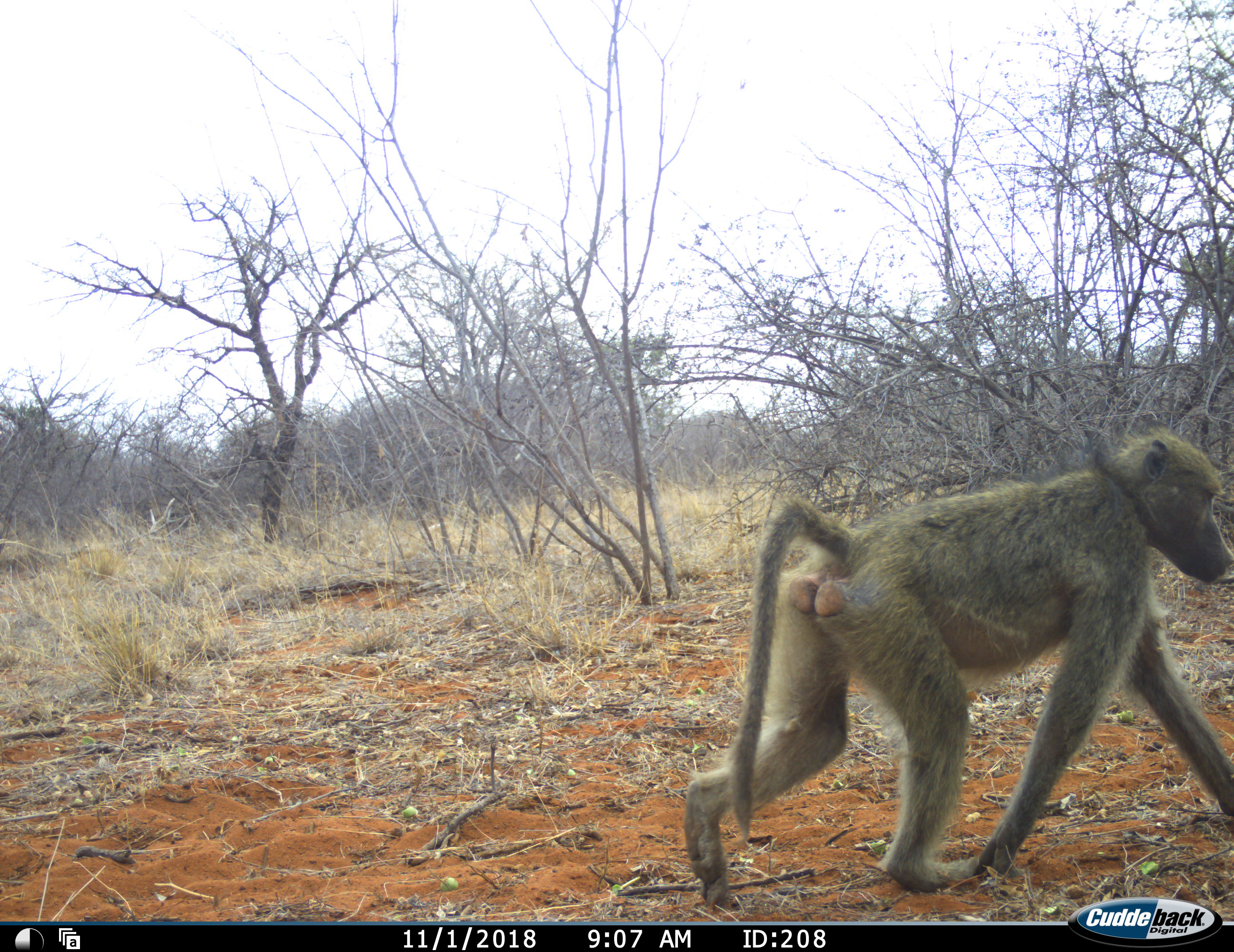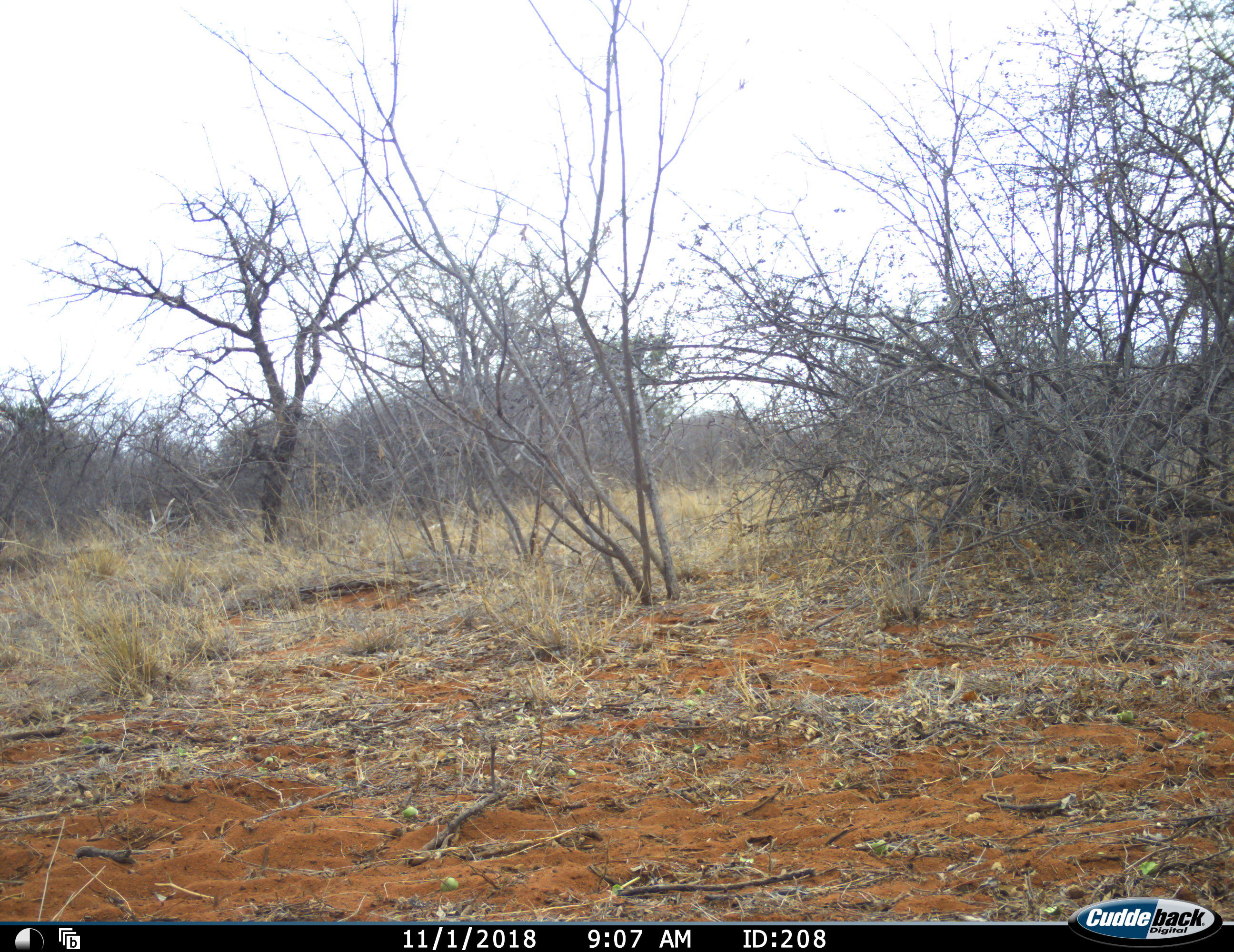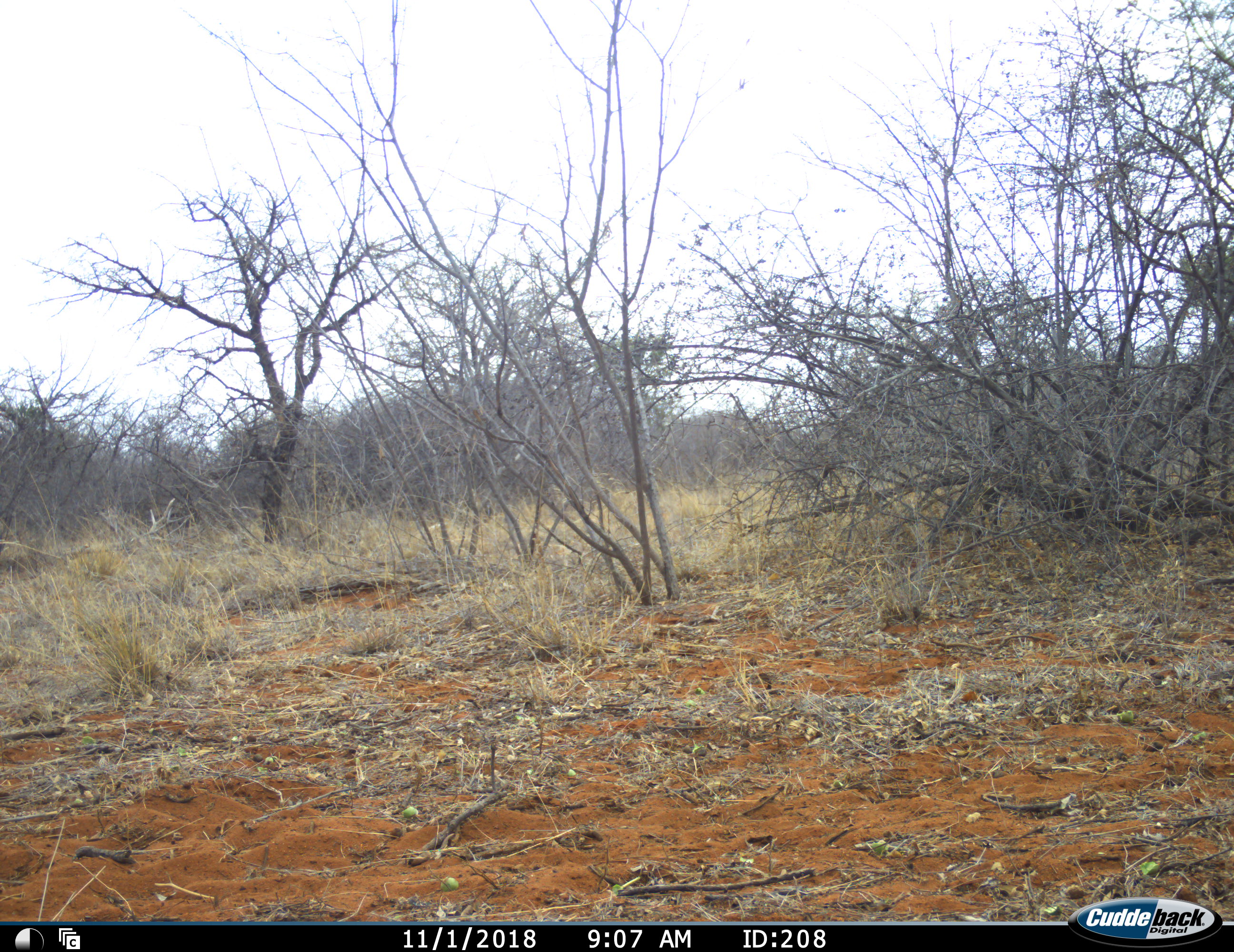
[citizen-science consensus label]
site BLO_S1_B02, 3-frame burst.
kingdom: Animalia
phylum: Chordata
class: Mammalia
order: Primates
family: Cercopithecidae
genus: Papio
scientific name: Papio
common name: baboon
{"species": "baboon (Papio)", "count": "1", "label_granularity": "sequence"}